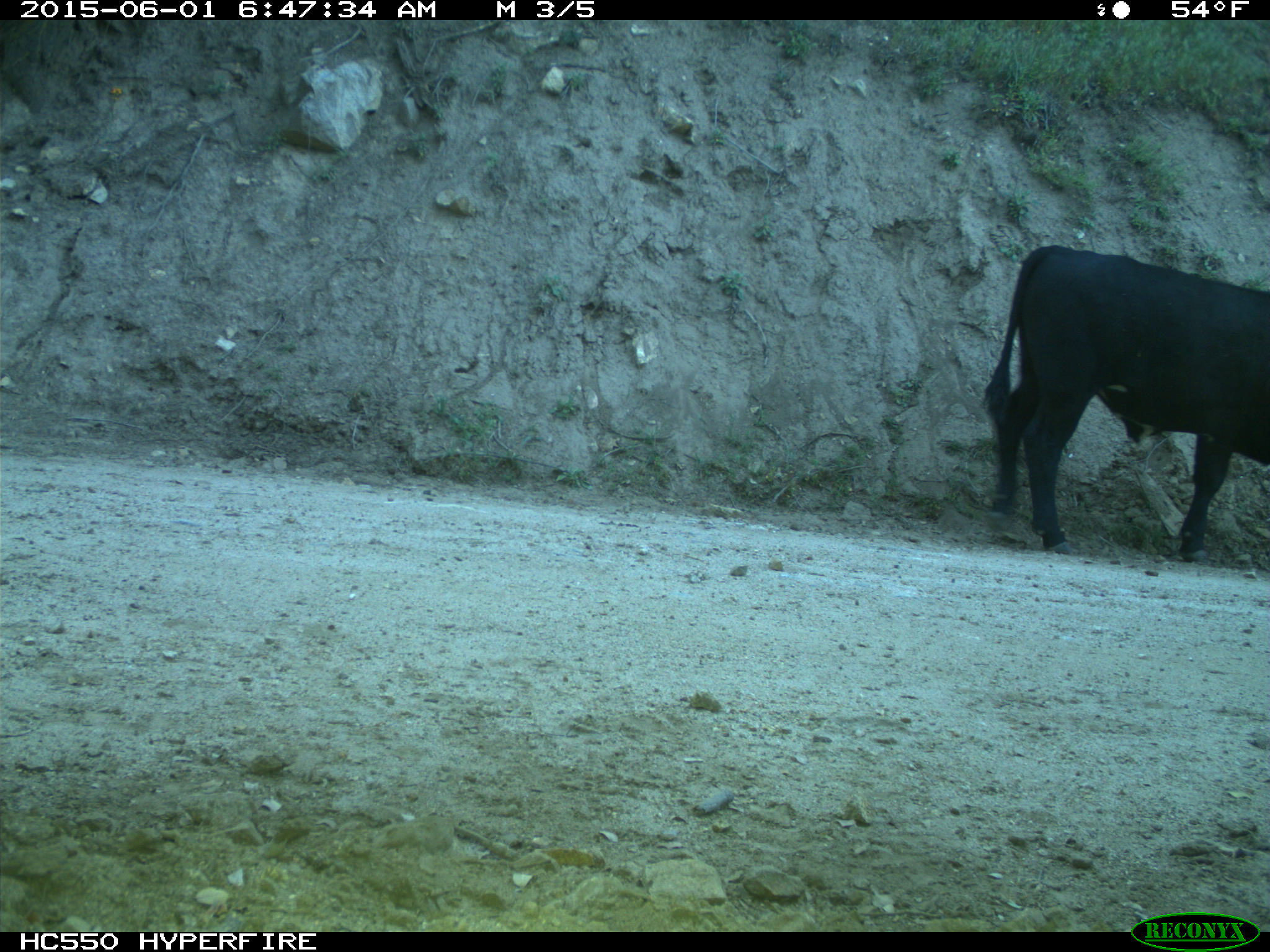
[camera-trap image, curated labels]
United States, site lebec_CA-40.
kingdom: Animalia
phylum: Chordata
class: Mammalia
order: Artiodactyla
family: Bovidae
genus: Bos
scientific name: Bos taurus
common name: domestic cow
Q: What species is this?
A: Bos taurus (domestic cow).